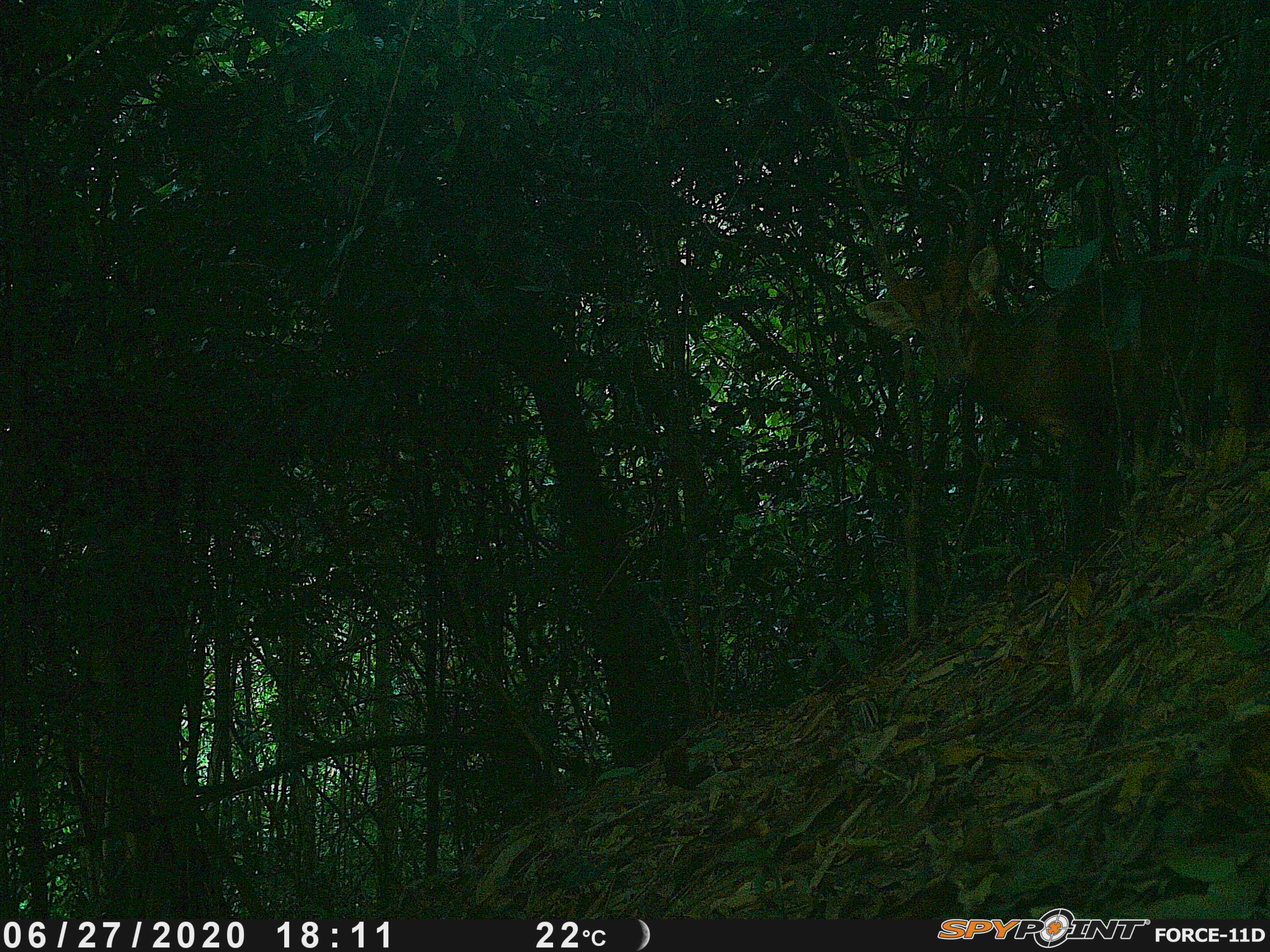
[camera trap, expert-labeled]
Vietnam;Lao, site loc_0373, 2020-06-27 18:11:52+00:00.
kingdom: Animalia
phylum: Chordata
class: Mammalia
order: Artiodactyla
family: Cervidae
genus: Muntiacus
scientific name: Muntiacus vuquangensis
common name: large-antlered muntjac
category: large antlered muntjac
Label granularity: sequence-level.